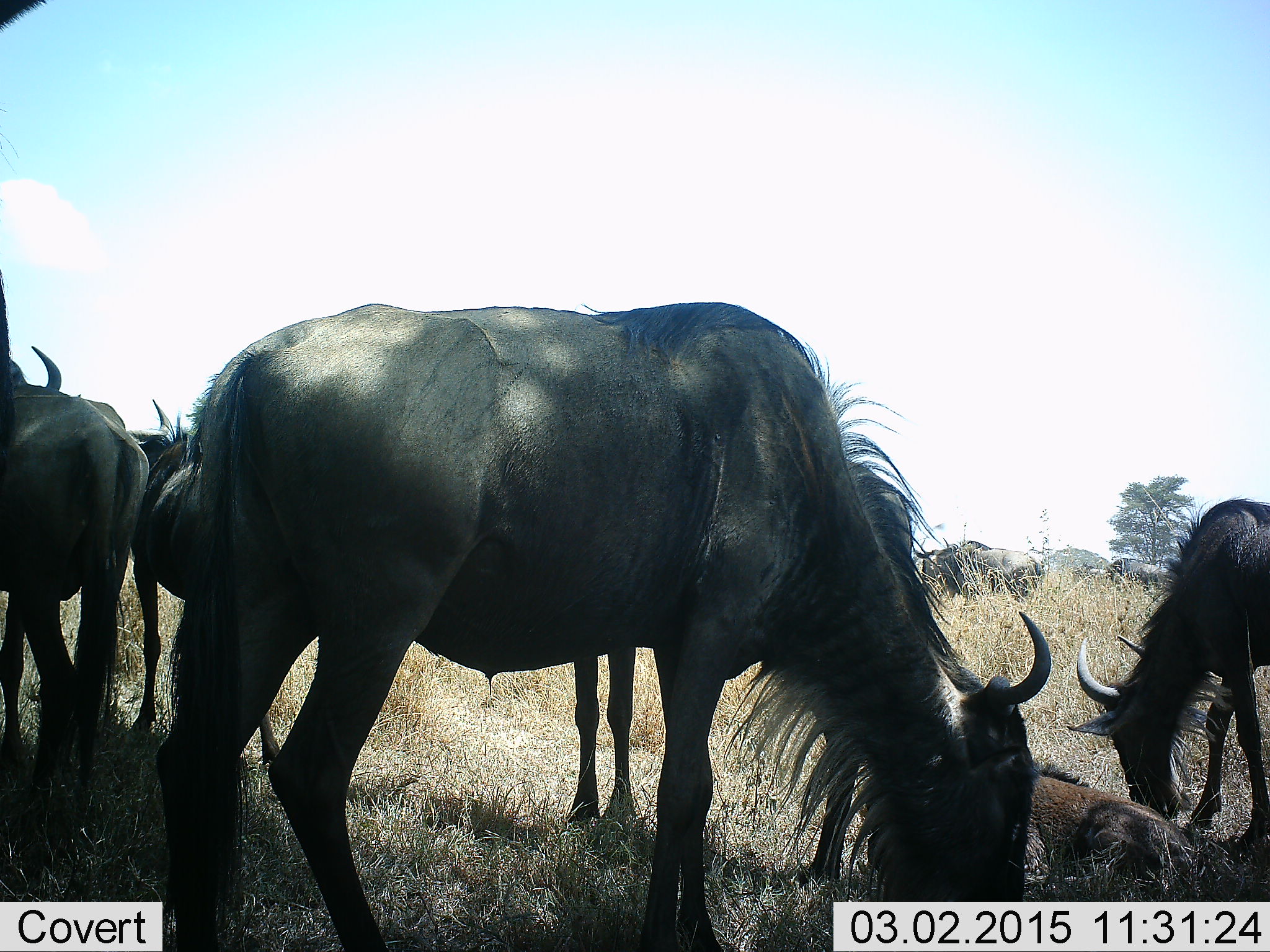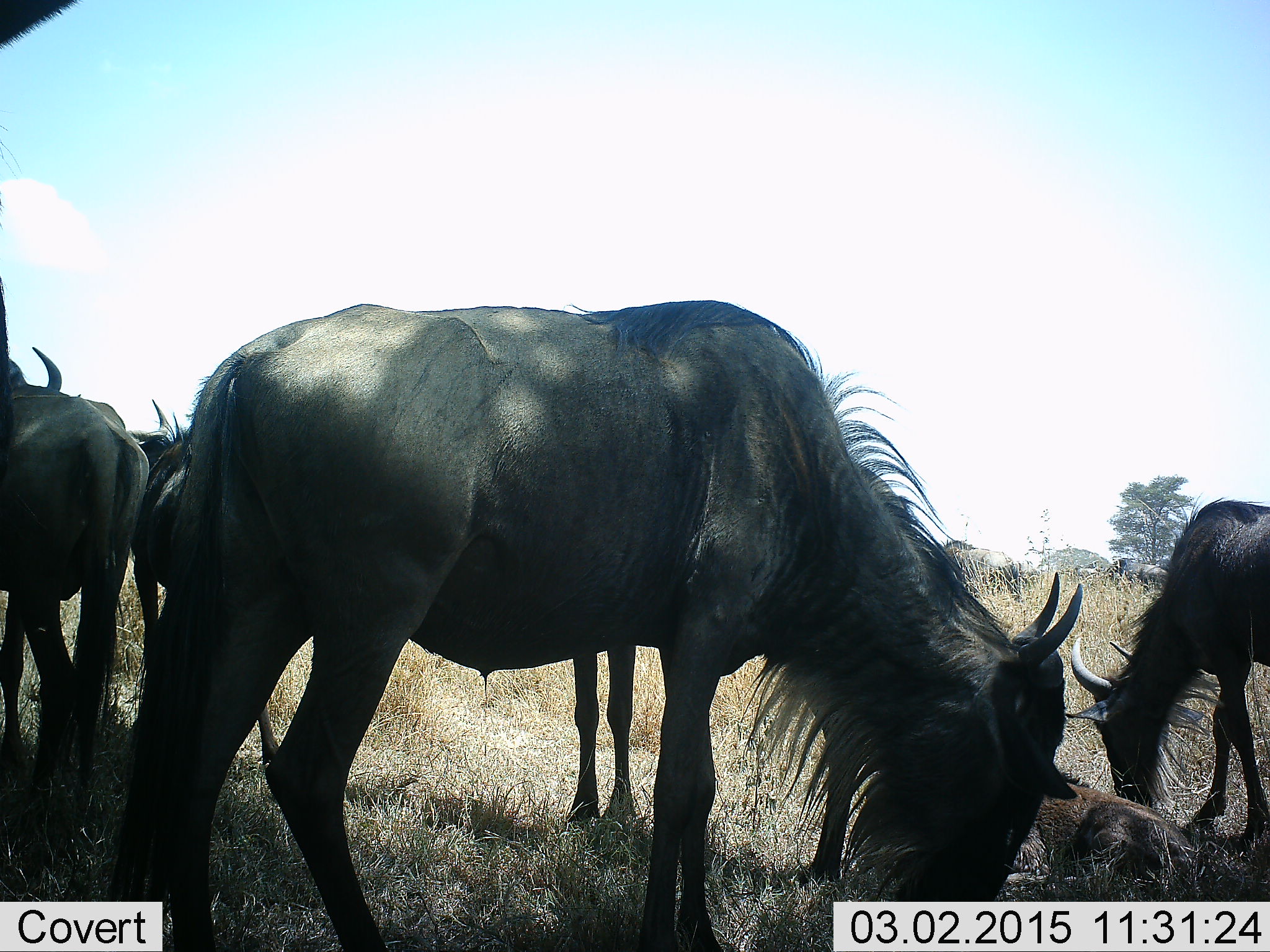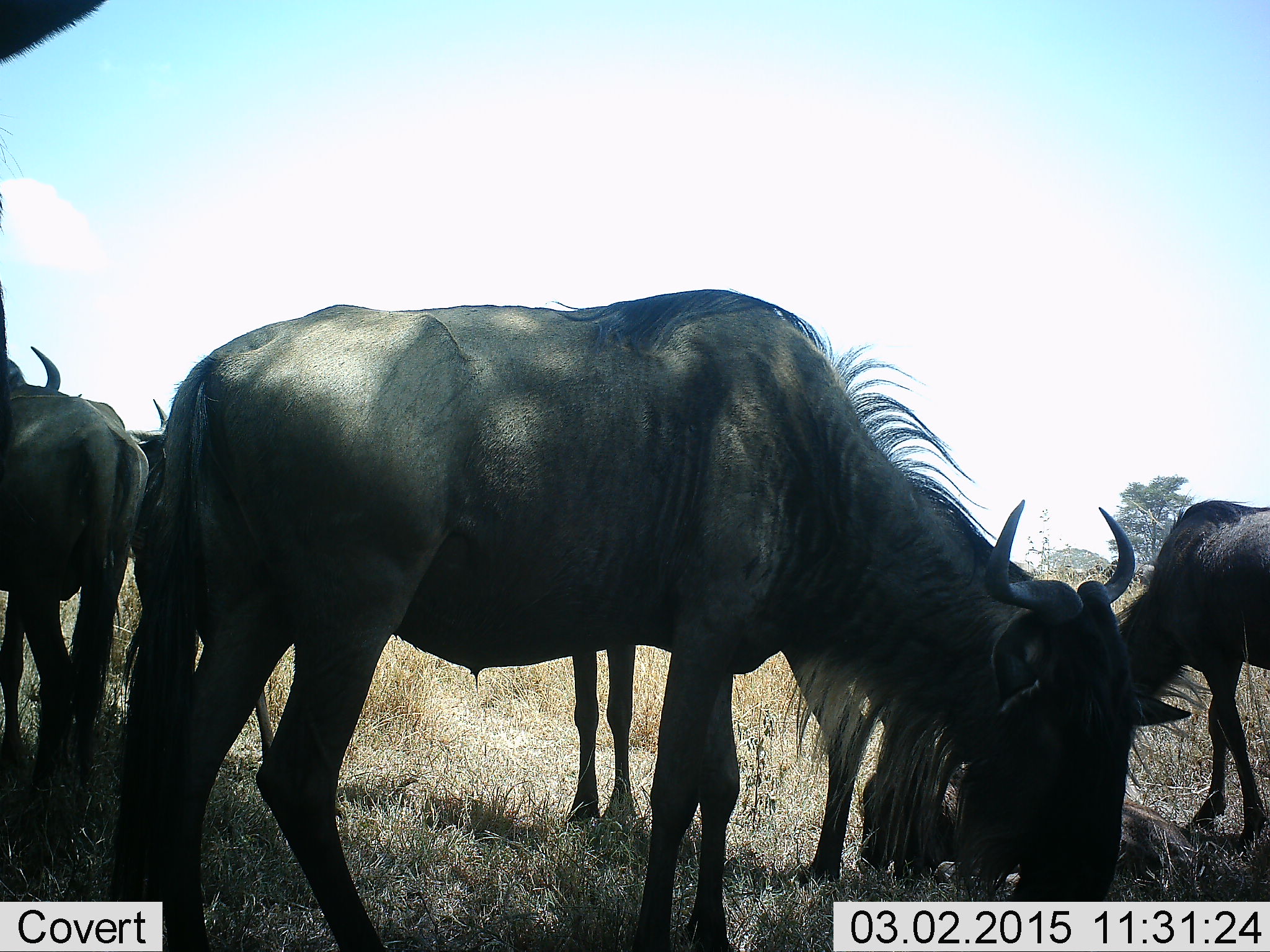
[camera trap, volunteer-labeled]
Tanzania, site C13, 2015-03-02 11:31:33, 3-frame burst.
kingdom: Animalia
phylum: Chordata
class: Mammalia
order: Artiodactyla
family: Bovidae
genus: Connochaetes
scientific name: Connochaetes taurinus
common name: blue wildebeest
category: wildebeest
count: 5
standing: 40%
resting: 50%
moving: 30%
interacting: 0%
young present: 30%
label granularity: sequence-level